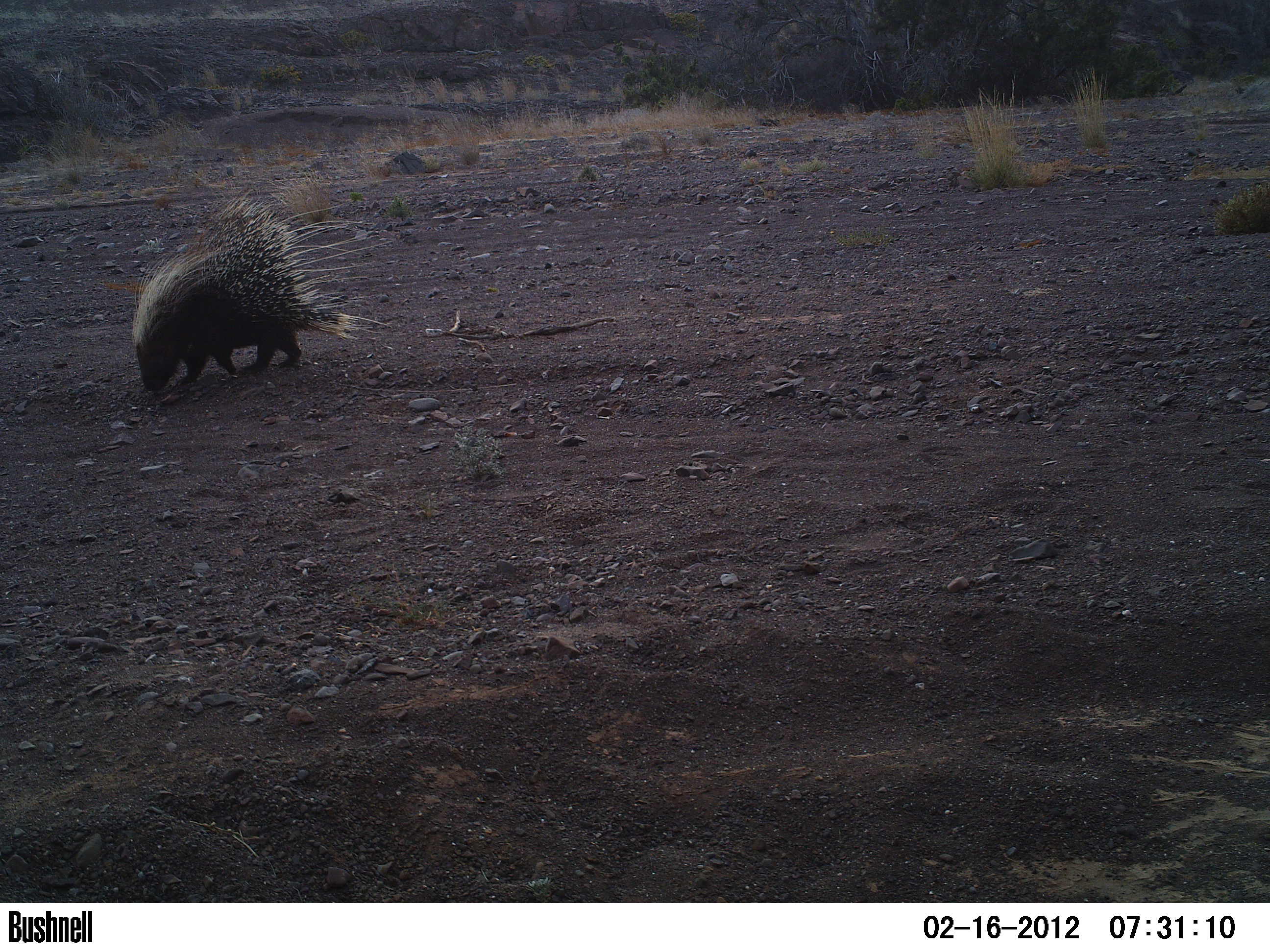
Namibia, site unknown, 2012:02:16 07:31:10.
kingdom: Animalia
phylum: Chordata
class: Mammalia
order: Rodentia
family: Hystricidae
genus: Hystrix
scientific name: Hystrix africaeaustralis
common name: cape porcupine